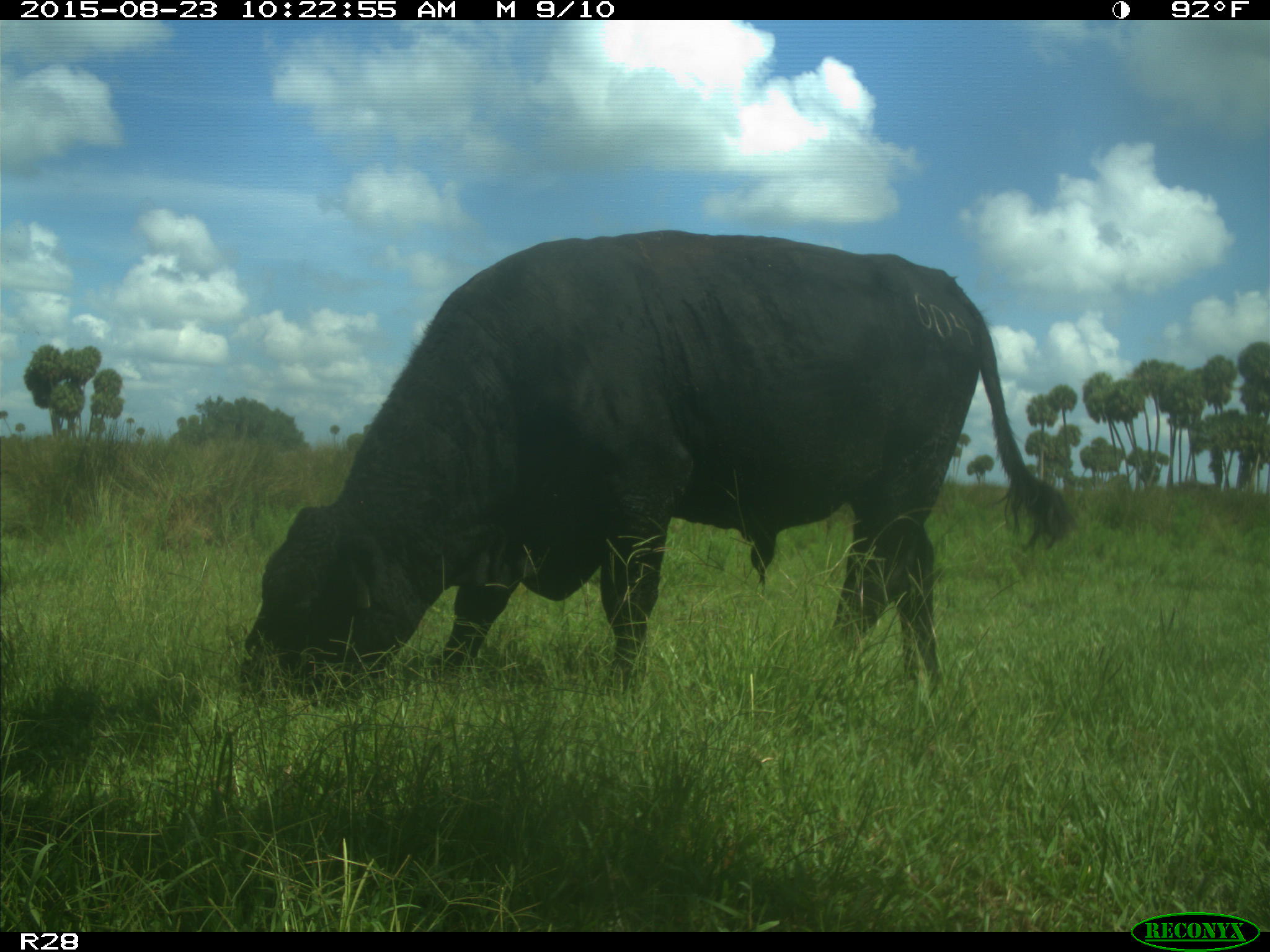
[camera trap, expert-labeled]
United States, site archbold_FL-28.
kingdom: Animalia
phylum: Chordata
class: Mammalia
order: Artiodactyla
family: Bovidae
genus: Bos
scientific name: Bos taurus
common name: domestic cow